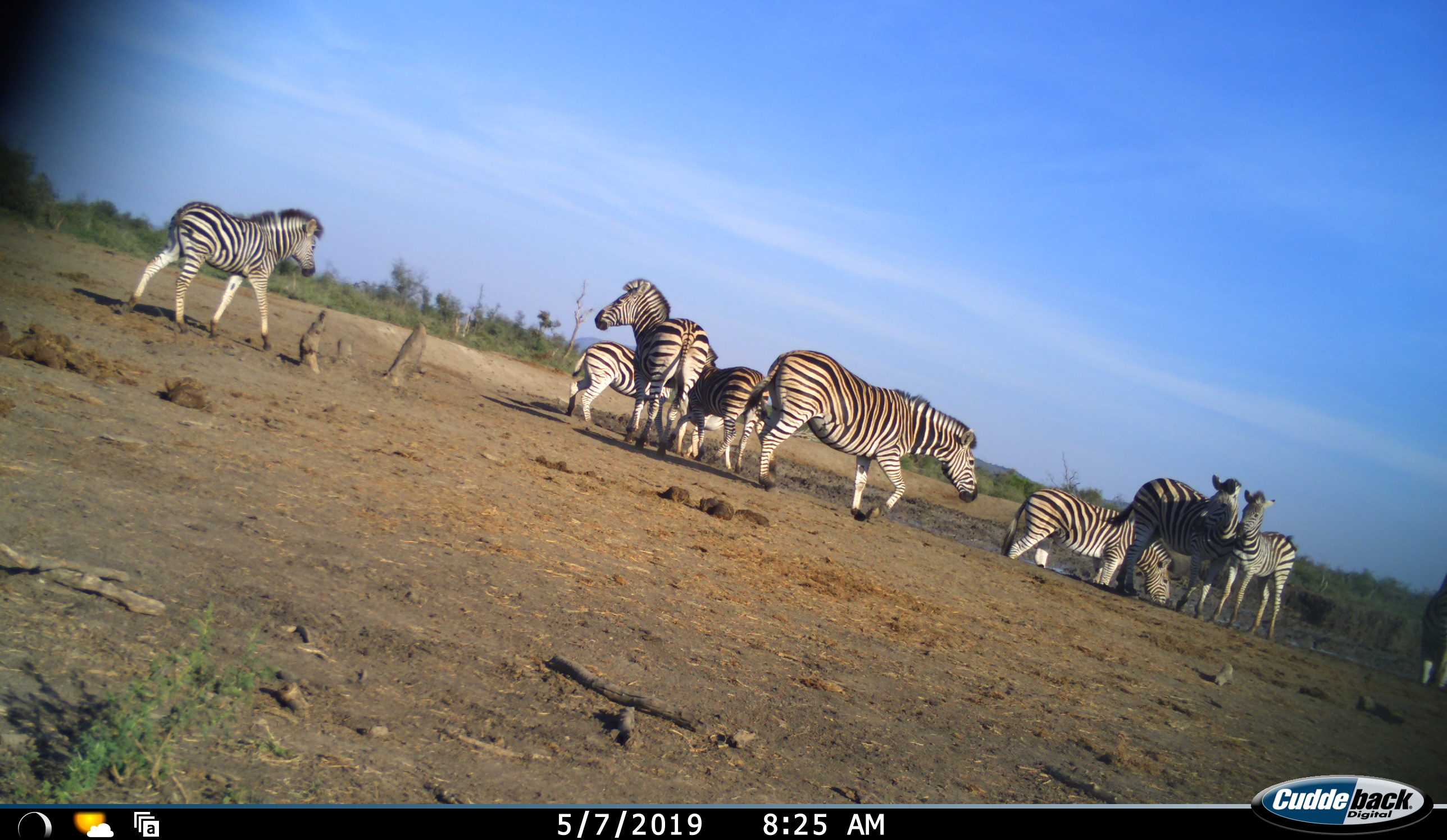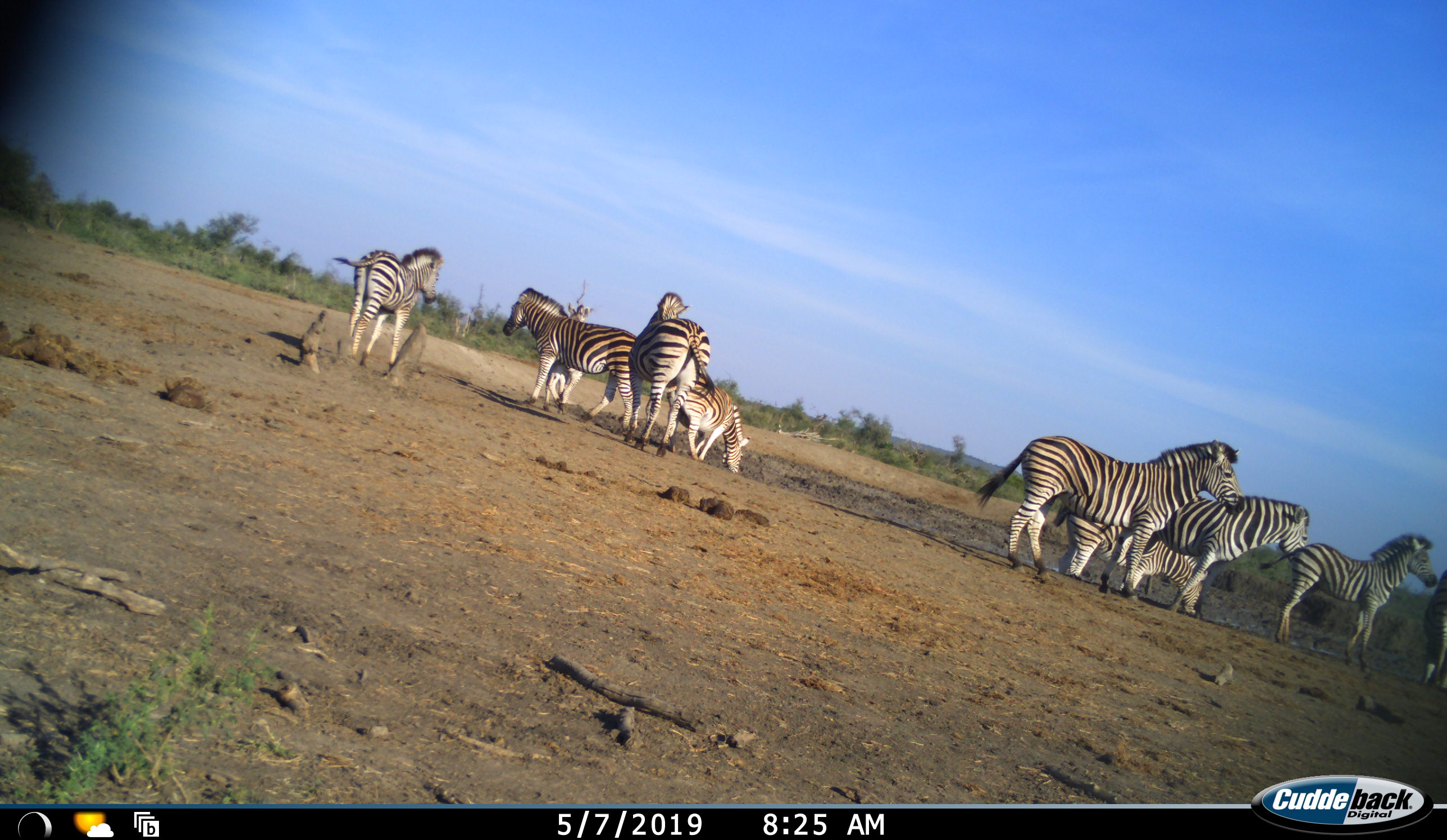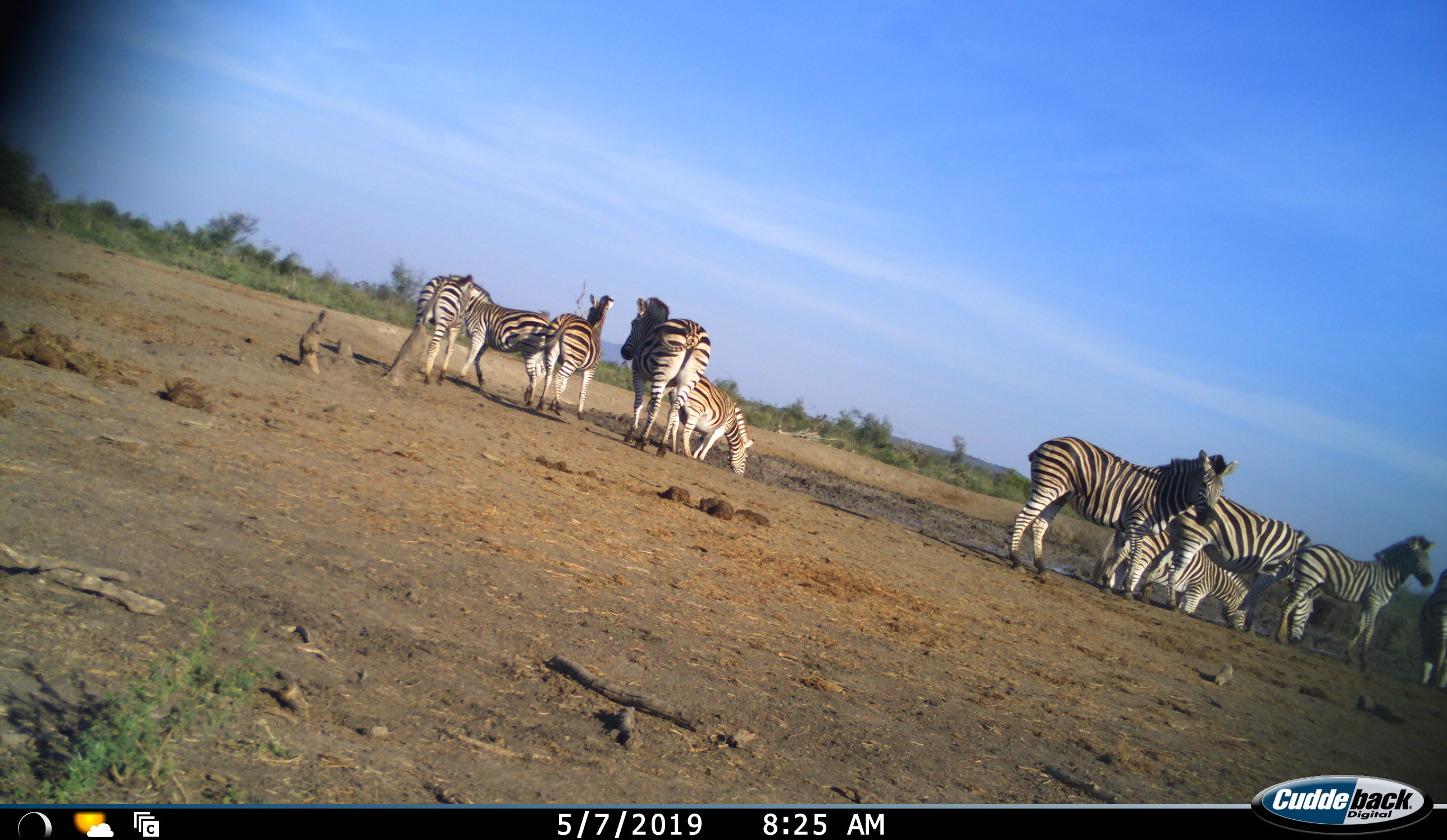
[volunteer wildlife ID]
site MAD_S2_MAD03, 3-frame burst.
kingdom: Animalia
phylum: Chordata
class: Mammalia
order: Perissodactyla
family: Equidae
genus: Equus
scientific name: Equus quagga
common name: plains zebra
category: zebraplains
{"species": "zebraplains (plains zebra) (Equus quagga)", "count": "9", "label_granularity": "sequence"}